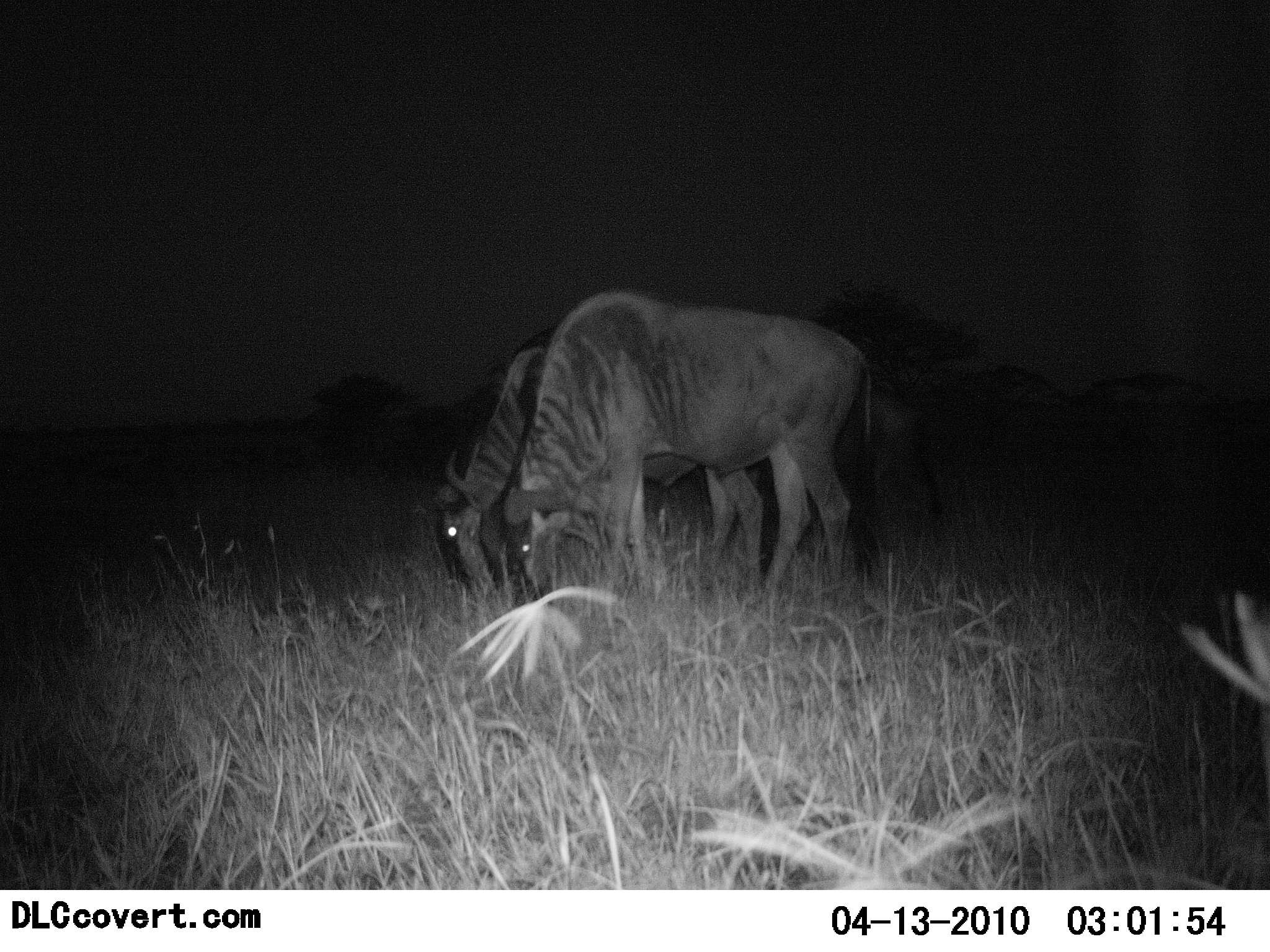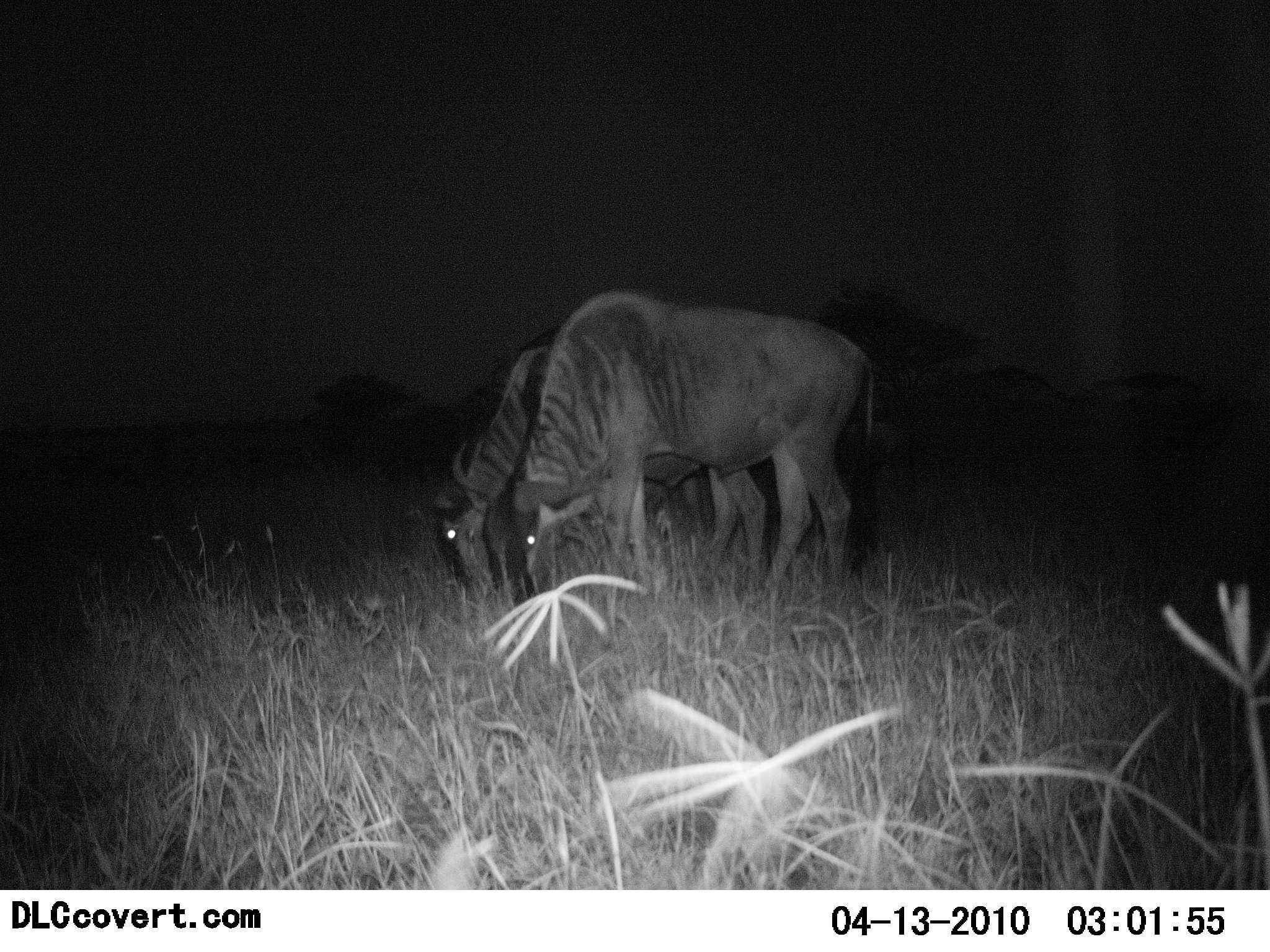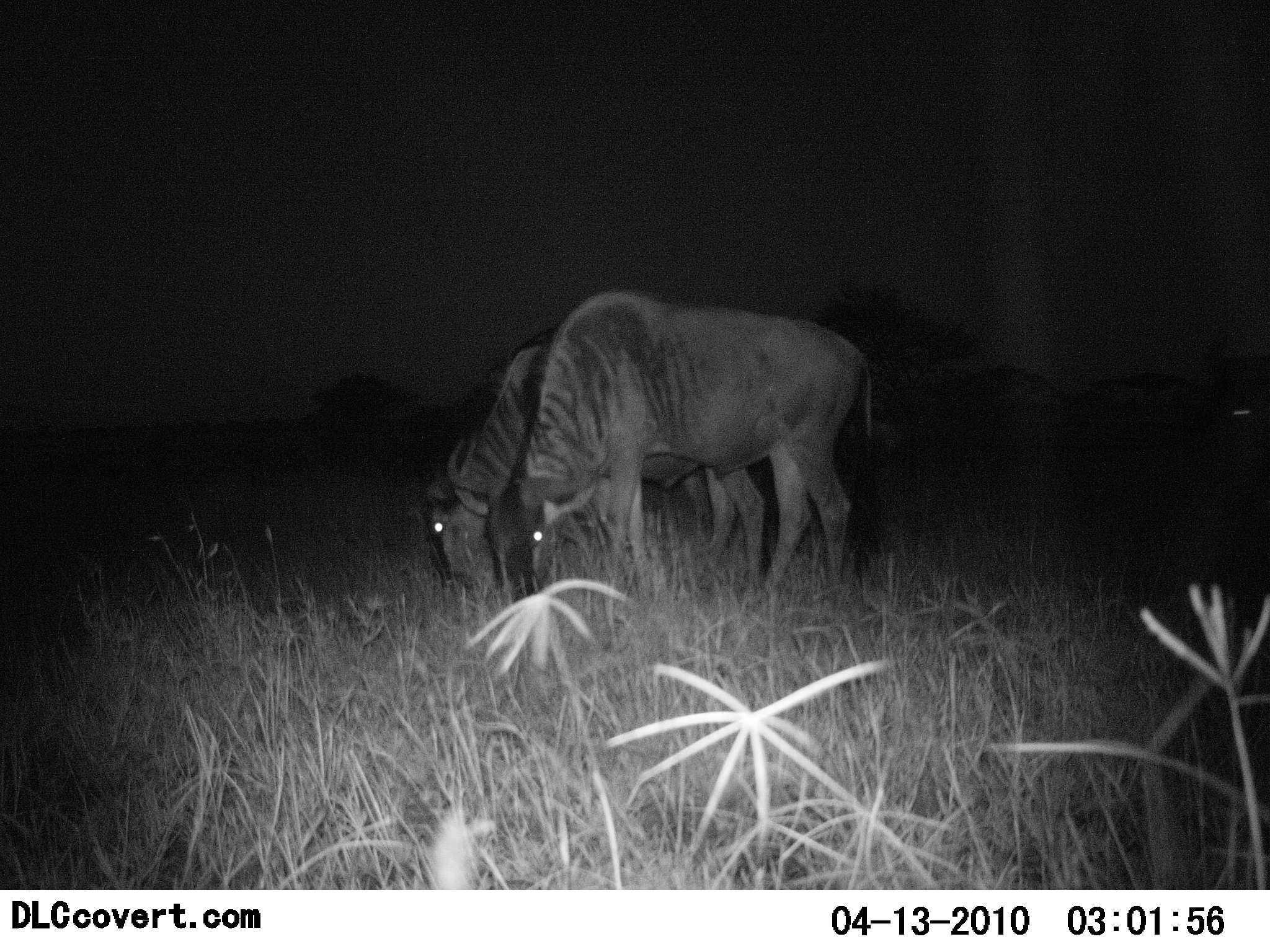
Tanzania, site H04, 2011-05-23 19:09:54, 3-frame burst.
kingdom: Animalia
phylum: Chordata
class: Mammalia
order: Artiodactyla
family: Bovidae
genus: Connochaetes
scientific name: Connochaetes taurinus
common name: blue wildebeest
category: wildebeest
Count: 2.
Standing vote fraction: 40%.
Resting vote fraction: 0%.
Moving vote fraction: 10%.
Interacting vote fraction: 0%.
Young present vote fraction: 0%.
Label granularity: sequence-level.